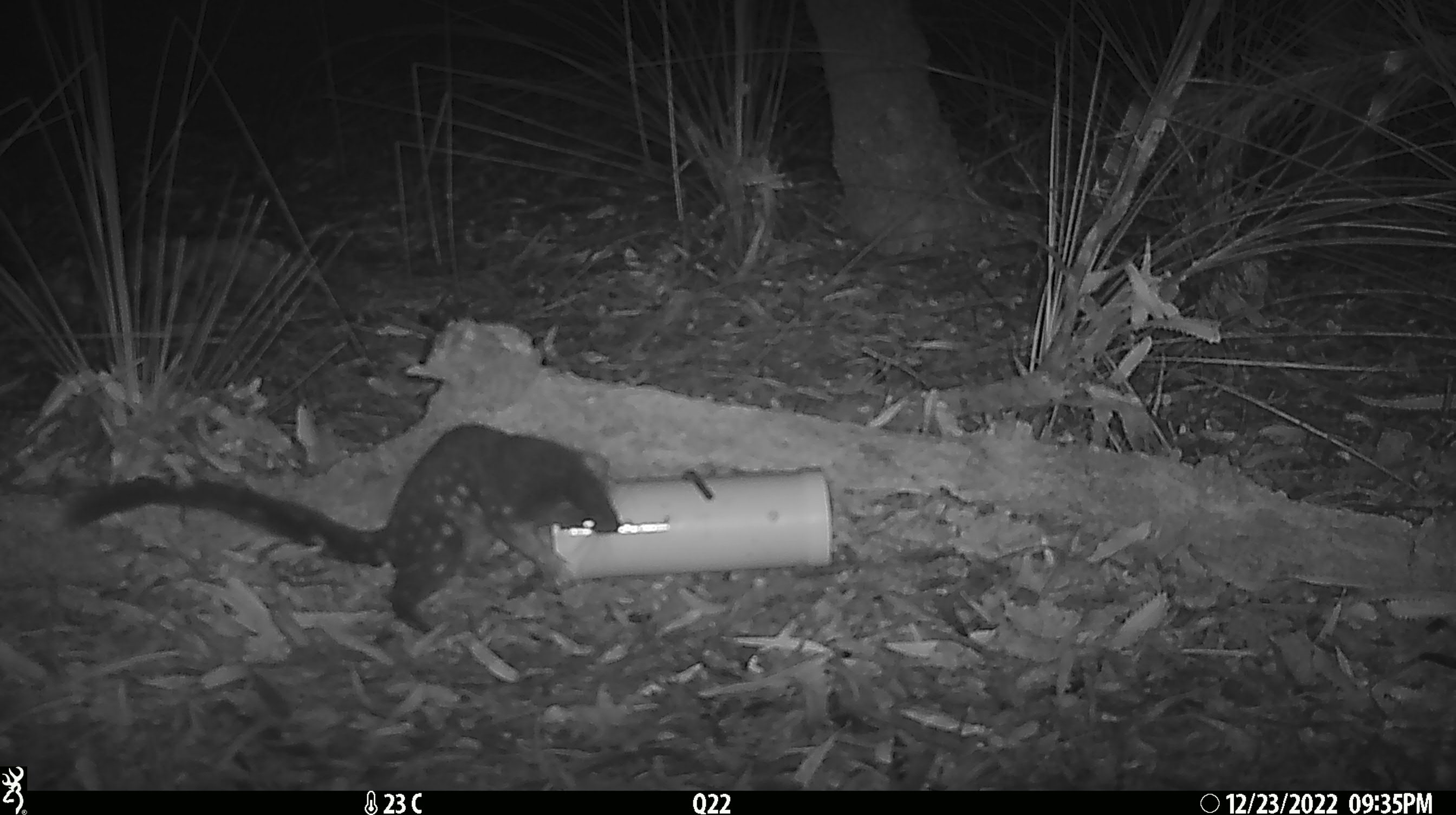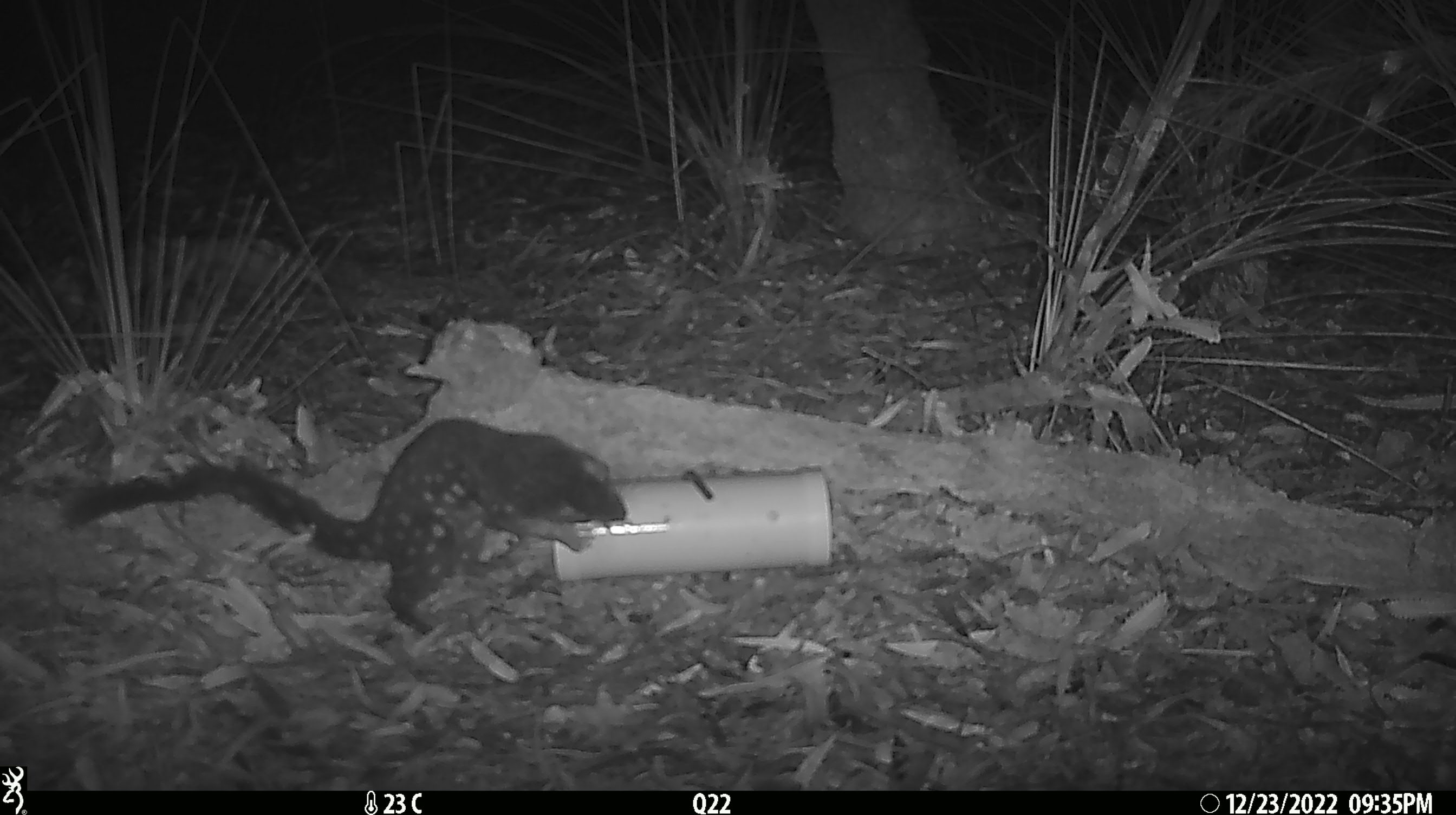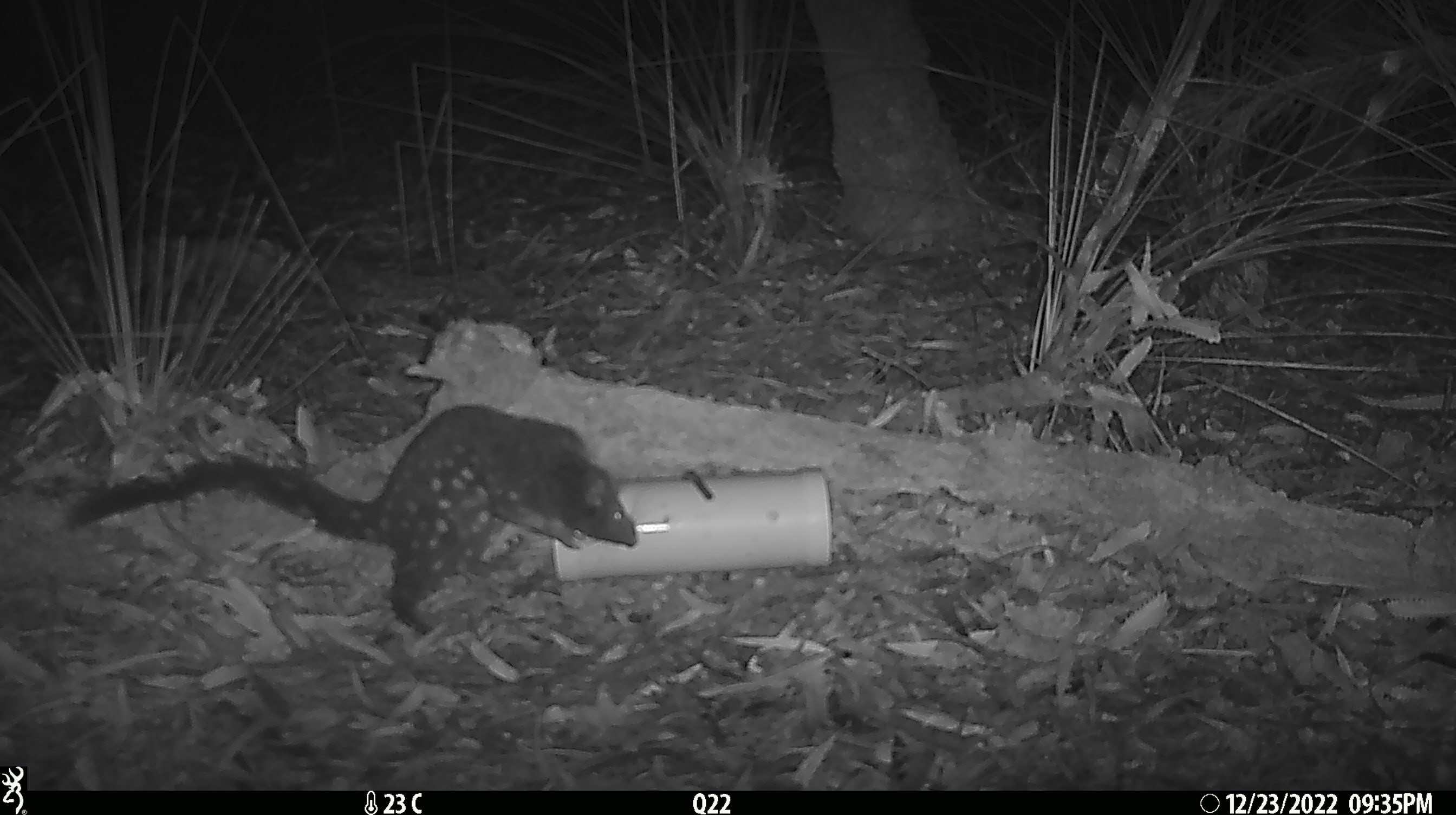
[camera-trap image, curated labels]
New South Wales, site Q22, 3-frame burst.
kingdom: Animalia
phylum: Chordata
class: Mammalia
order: Dasyuromorphia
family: Dasyuridae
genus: Dasyurus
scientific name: Dasyurus maculatus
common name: spotted-tailed quoll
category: quoll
Quoll (spotted-tailed quoll) (Dasyurus maculatus).